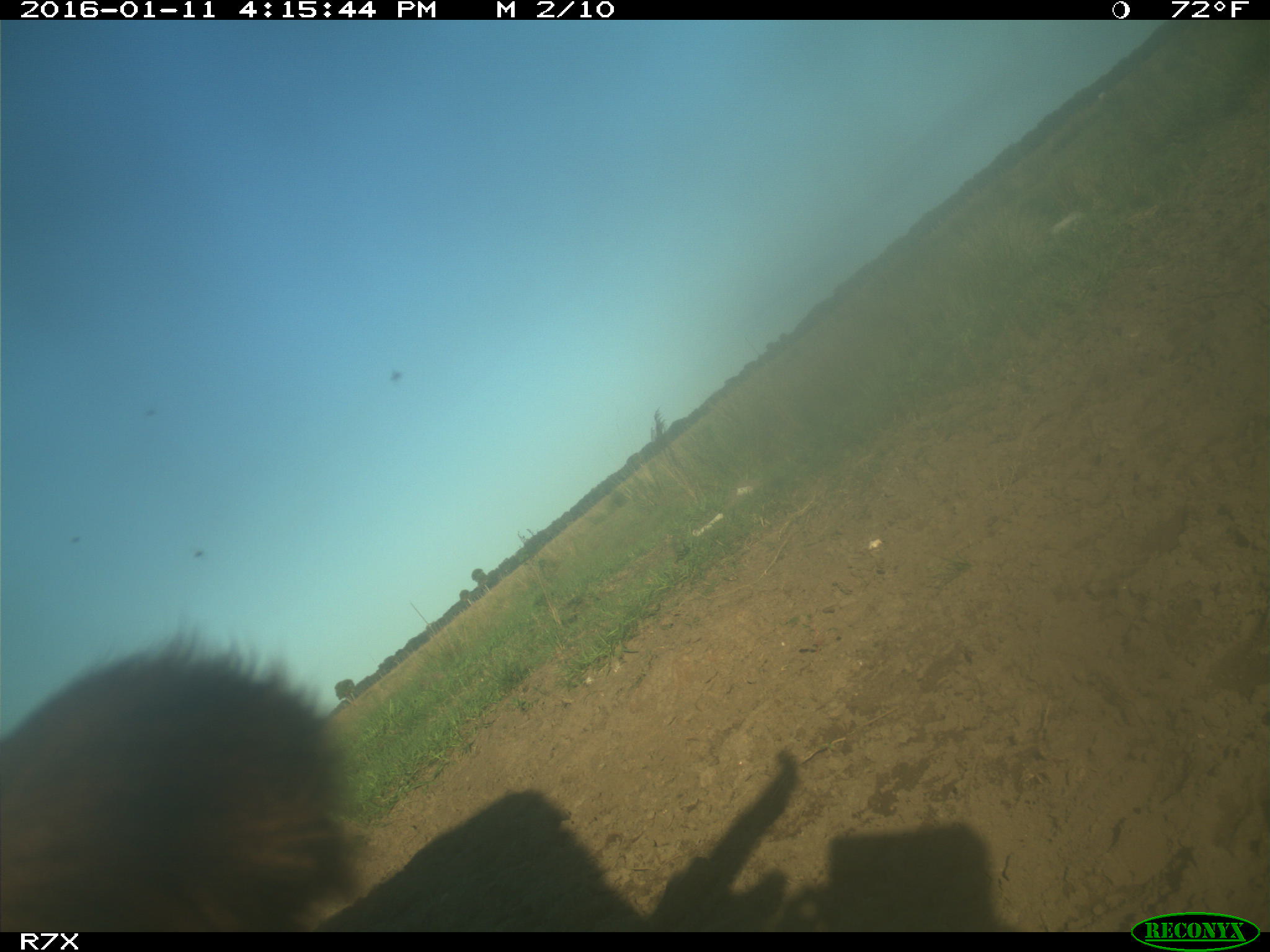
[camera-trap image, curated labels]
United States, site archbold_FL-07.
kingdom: Animalia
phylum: Chordata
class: Mammalia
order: Artiodactyla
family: Bovidae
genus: Bos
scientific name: Bos taurus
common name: domestic cow